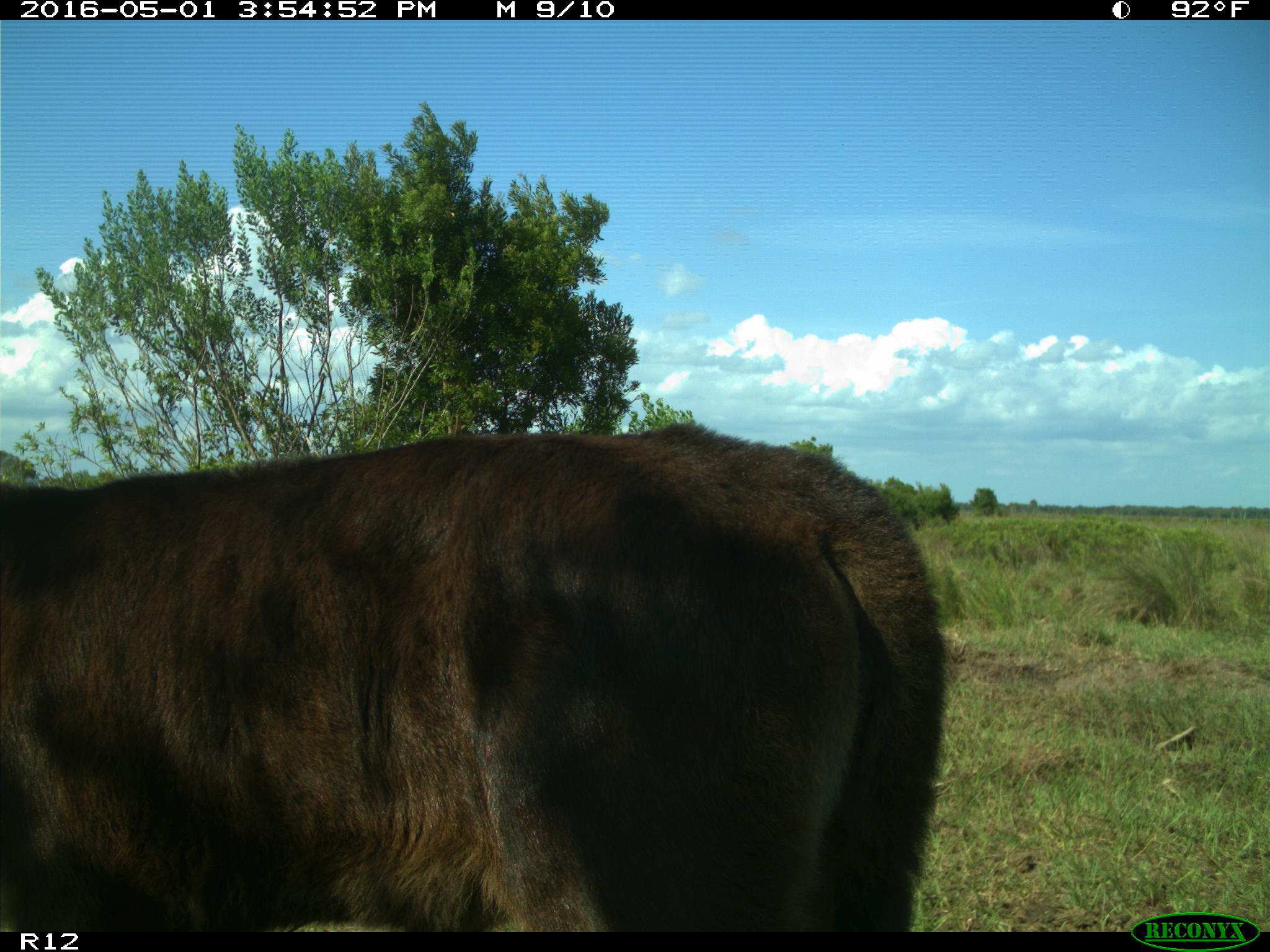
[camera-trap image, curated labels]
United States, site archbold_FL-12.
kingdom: Animalia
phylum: Chordata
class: Mammalia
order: Artiodactyla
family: Bovidae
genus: Bos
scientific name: Bos taurus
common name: domestic cow